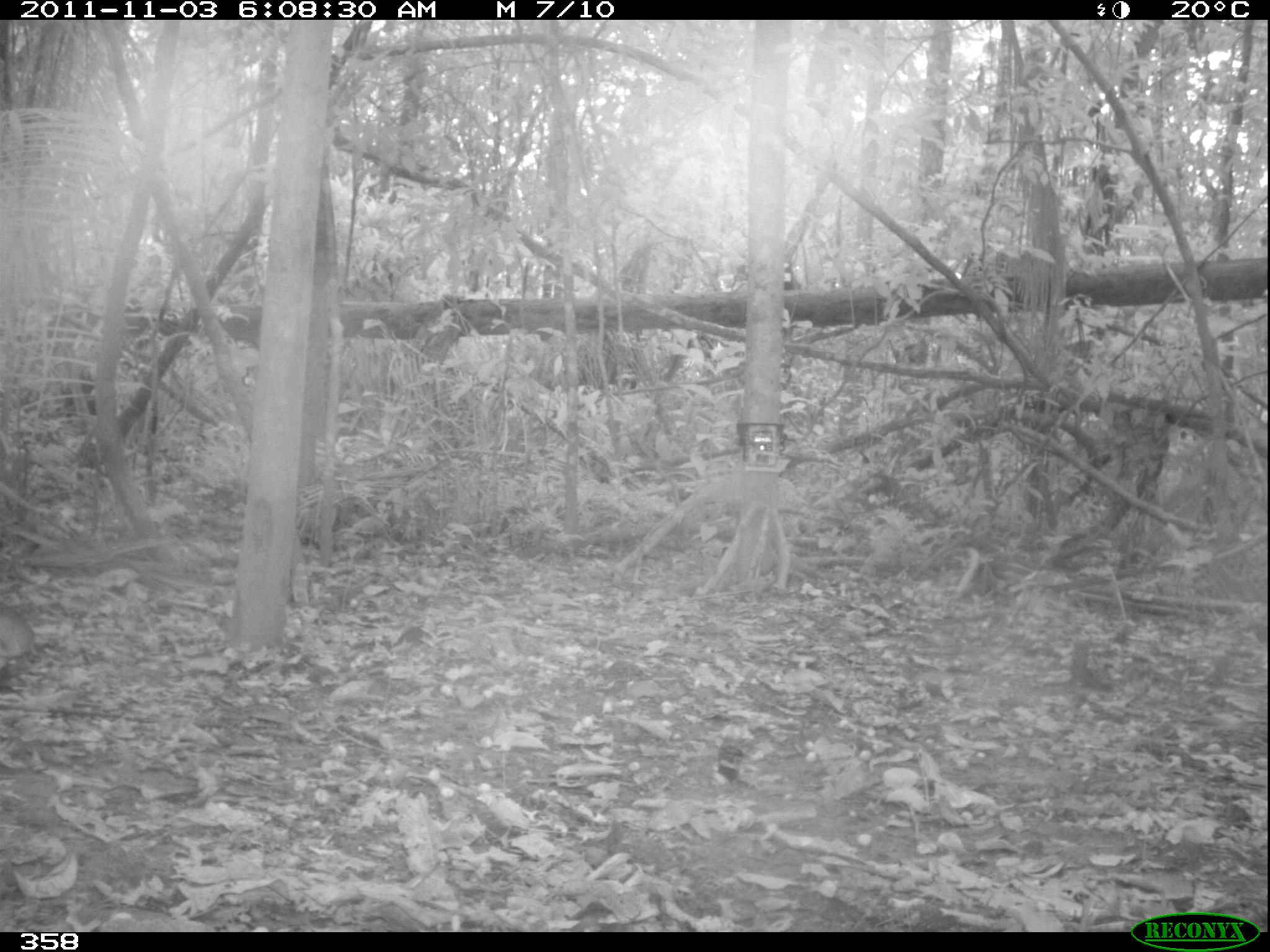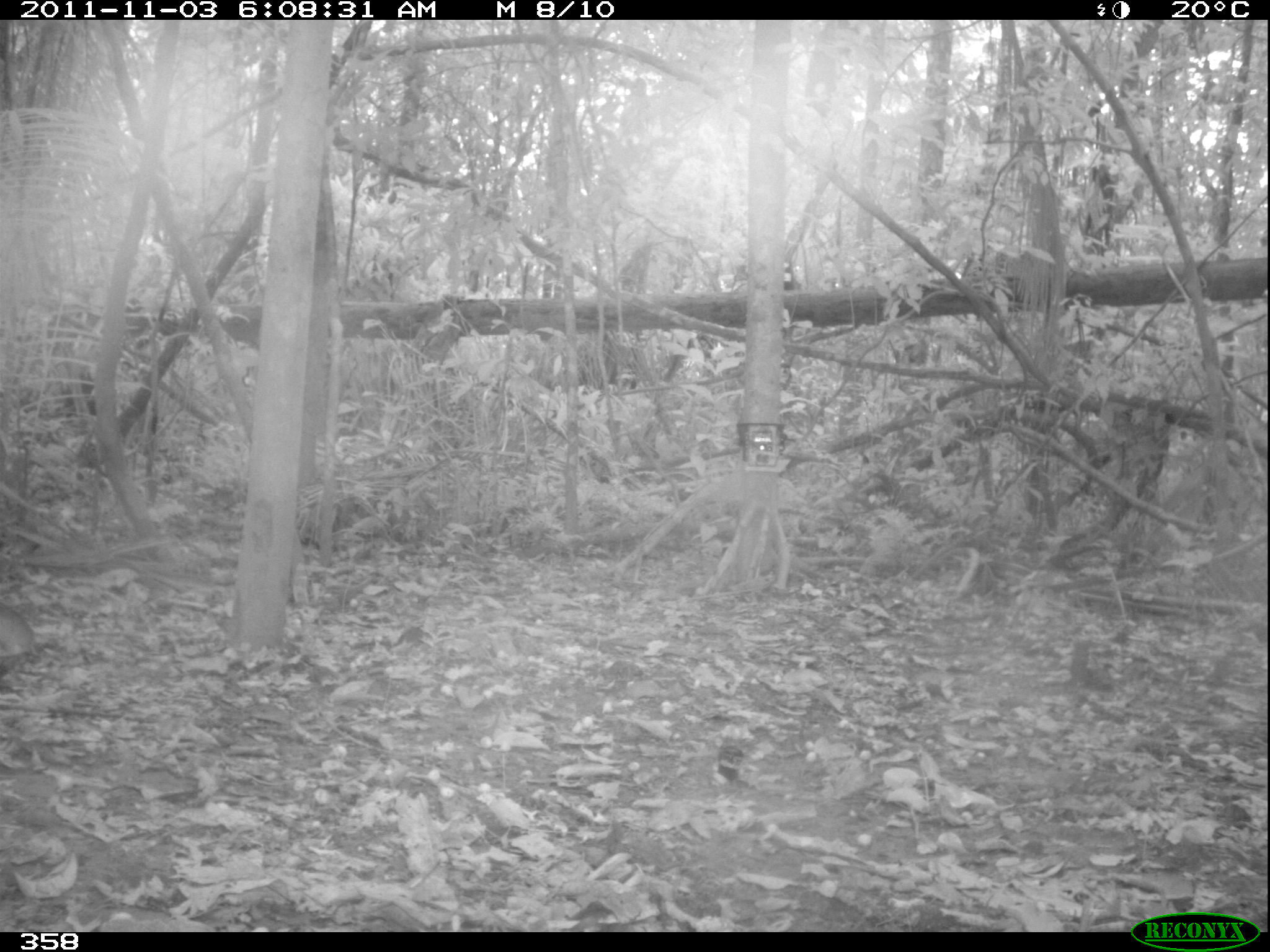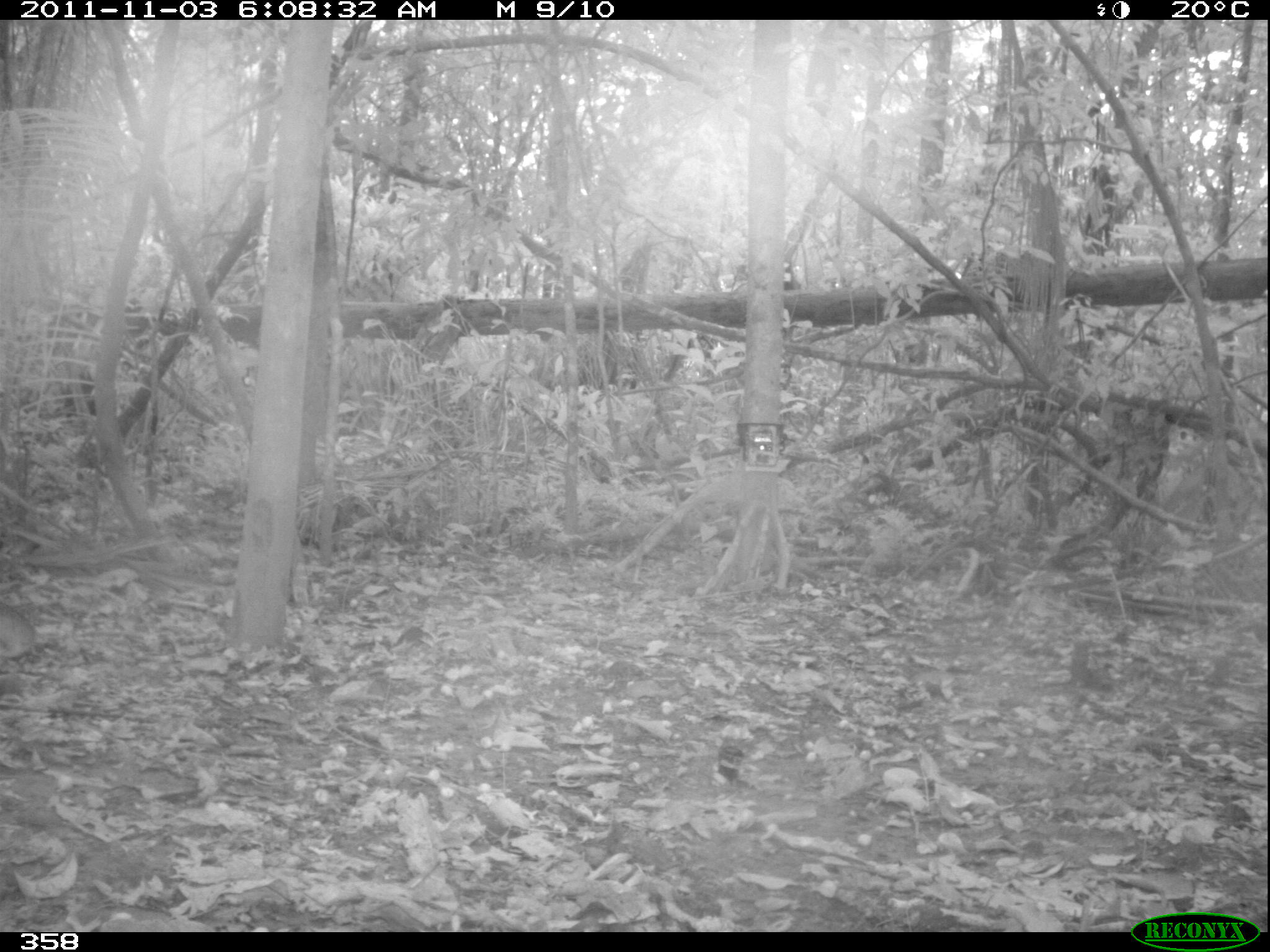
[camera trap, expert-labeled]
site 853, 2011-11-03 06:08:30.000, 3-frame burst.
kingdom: Animalia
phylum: Chordata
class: Mammalia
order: Rodentia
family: Dasyproctidae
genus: Dasyprocta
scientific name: Dasyprocta punctata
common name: central american agouti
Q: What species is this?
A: Dasyprocta punctata (central american agouti).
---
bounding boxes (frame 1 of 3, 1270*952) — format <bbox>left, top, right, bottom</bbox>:
dasyprocta punctata: <bbox>0, 602, 44, 656</bbox>